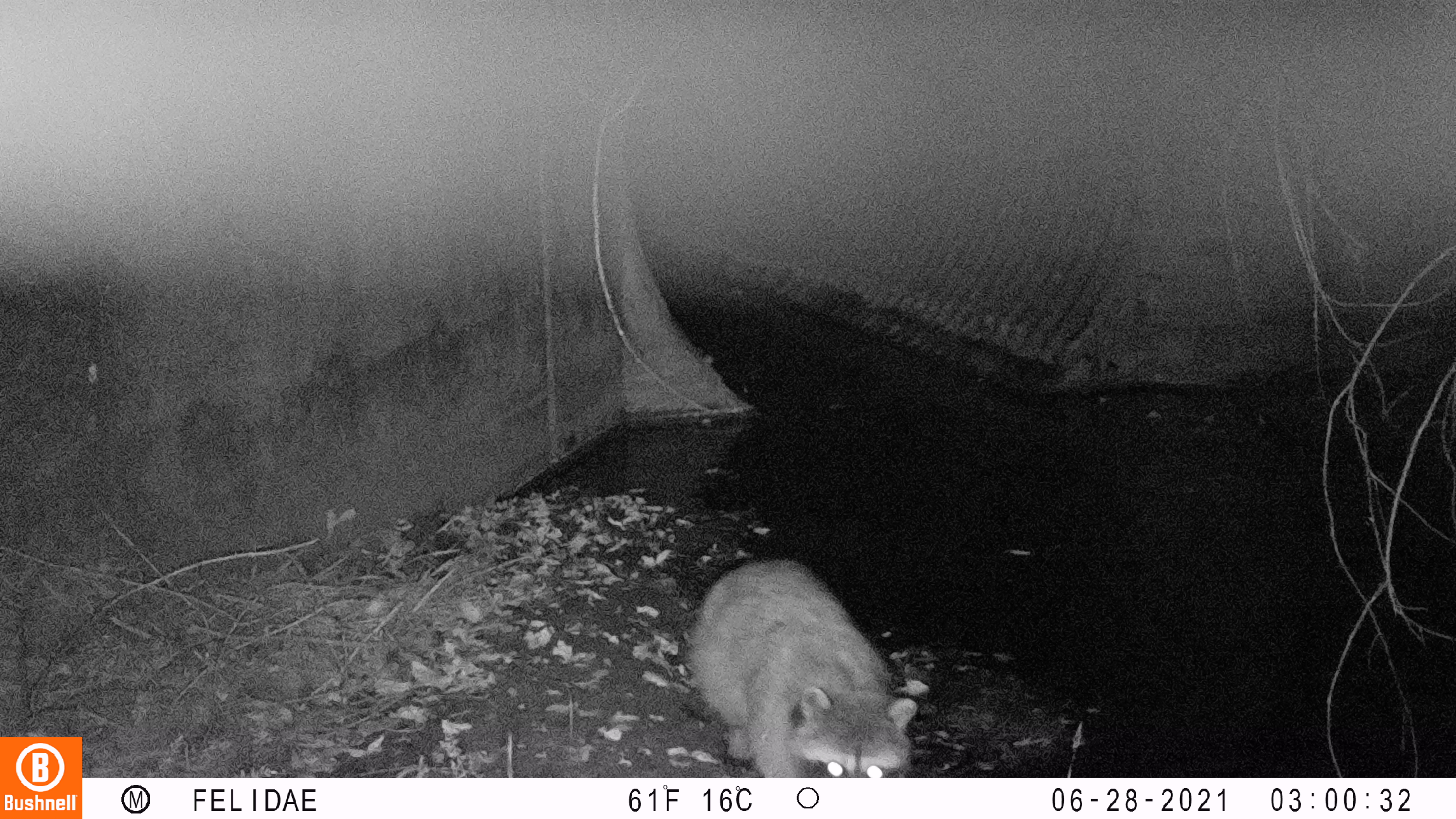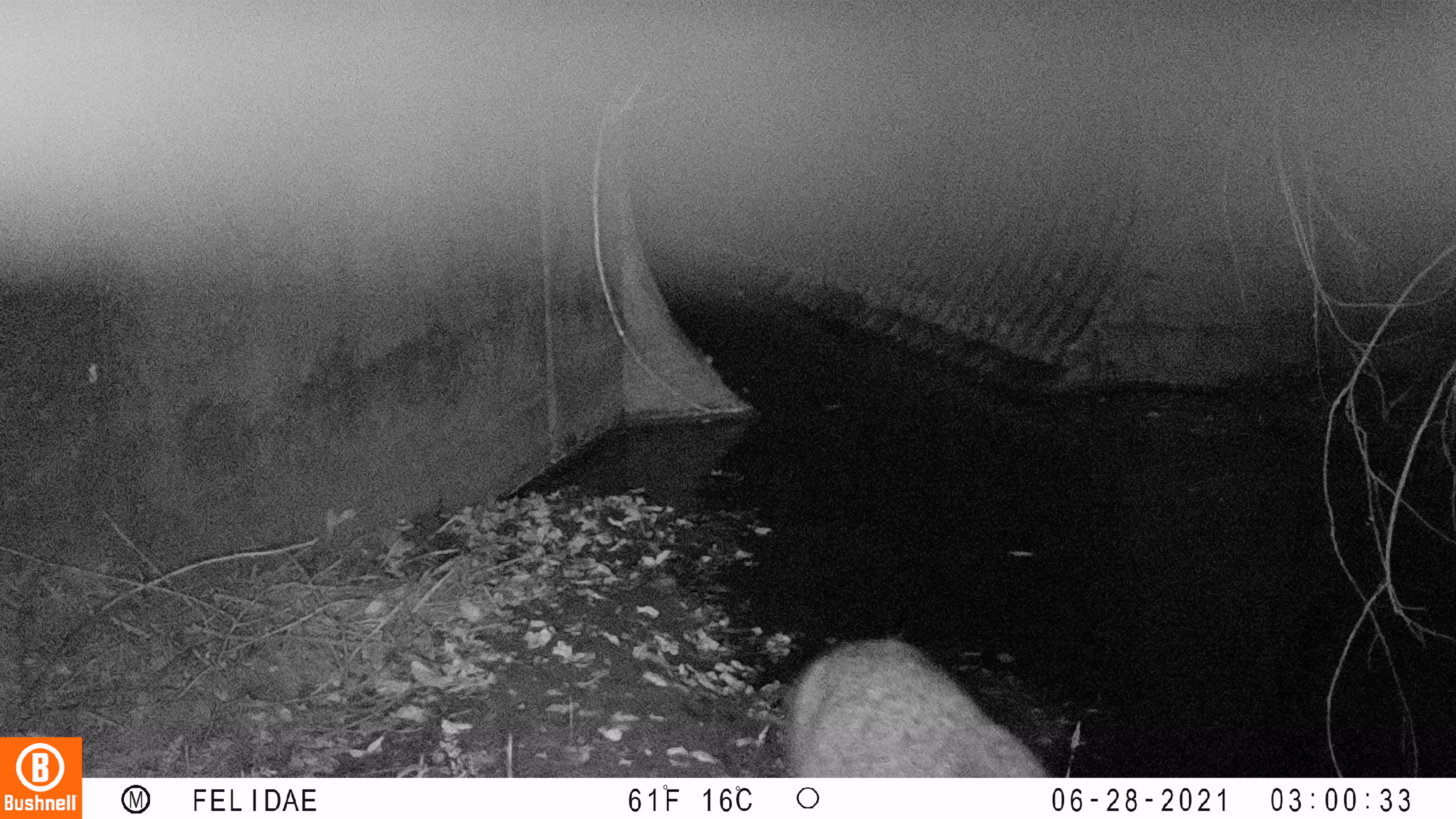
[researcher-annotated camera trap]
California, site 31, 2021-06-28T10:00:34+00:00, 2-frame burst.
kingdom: Animalia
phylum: Chordata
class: Mammalia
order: Carnivora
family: Procyonidae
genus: Procyon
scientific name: Procyon lotor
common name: raccoon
Raccoon (Procyon lotor).